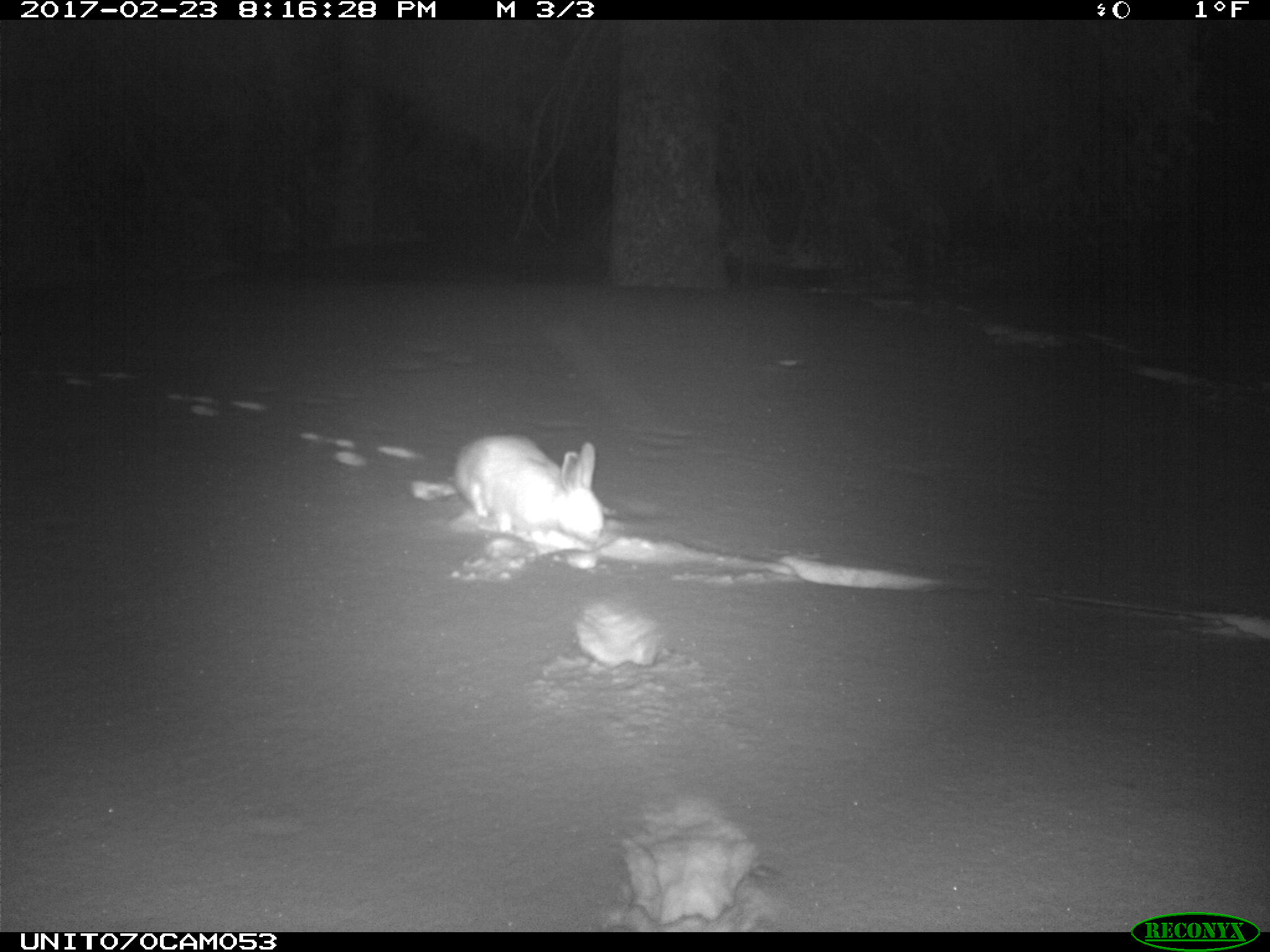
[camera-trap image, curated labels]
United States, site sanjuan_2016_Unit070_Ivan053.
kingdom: Animalia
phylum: Chordata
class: Mammalia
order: Lagomorpha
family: Leporidae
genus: Lepus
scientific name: Lepus americanus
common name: snowshoe hare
Lepus americanus (snowshoe hare).